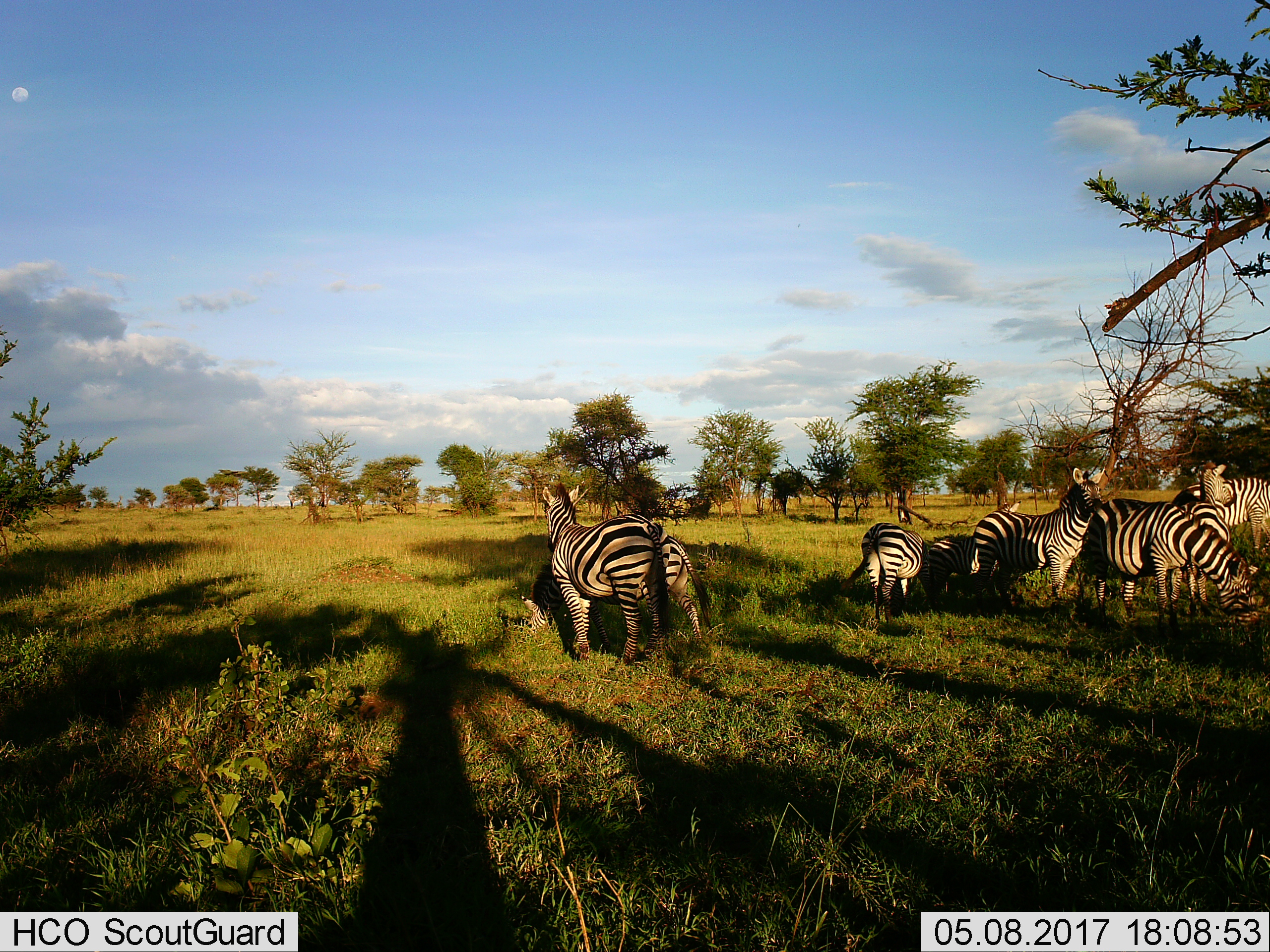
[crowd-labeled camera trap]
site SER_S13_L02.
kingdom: Animalia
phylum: Chordata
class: Mammalia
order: Perissodactyla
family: Equidae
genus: Equus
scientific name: Equus quagga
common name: plains zebra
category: zebraplains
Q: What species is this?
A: Zebraplains (plains zebra) (Equus quagga).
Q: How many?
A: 8.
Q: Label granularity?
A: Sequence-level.